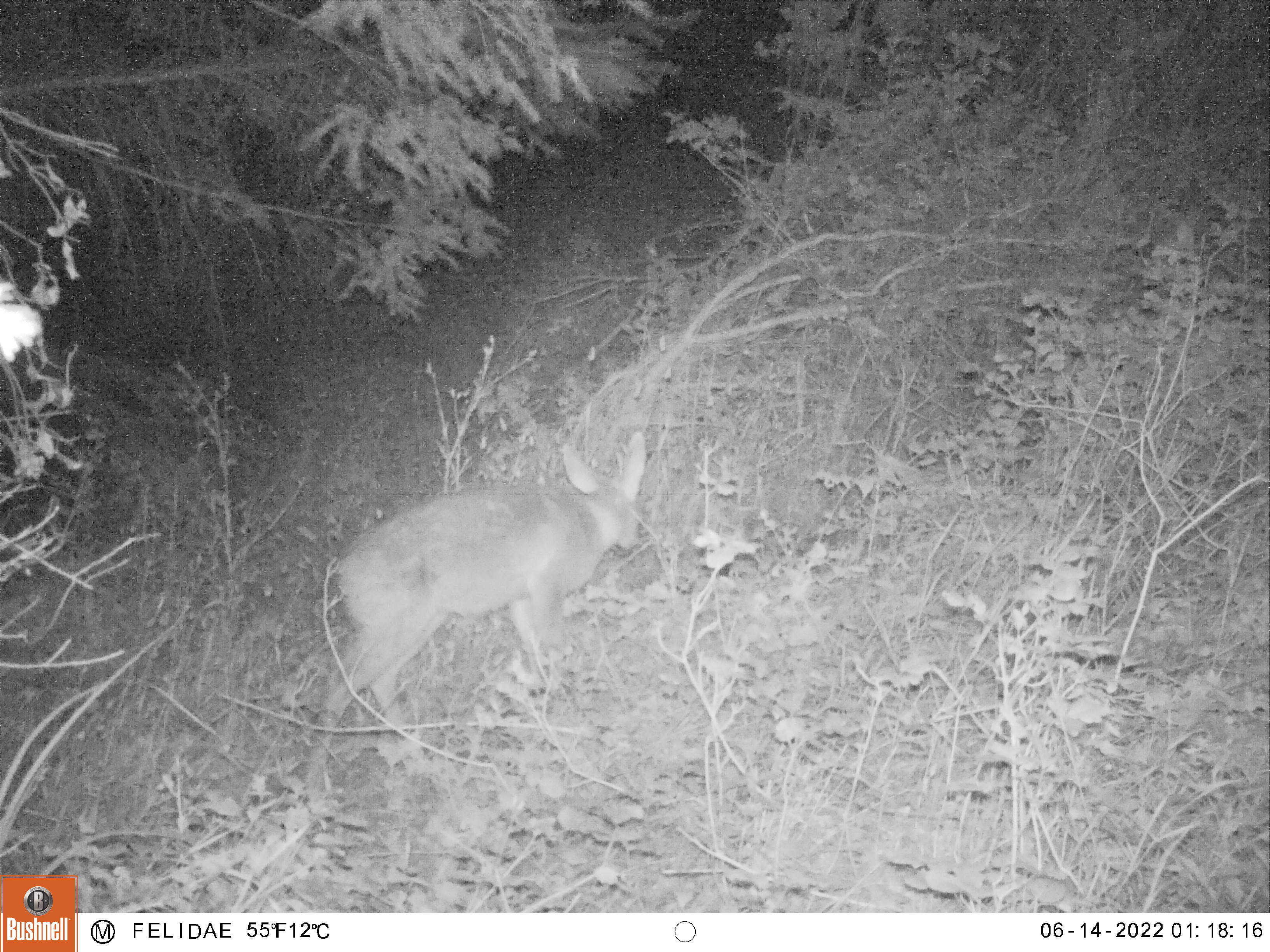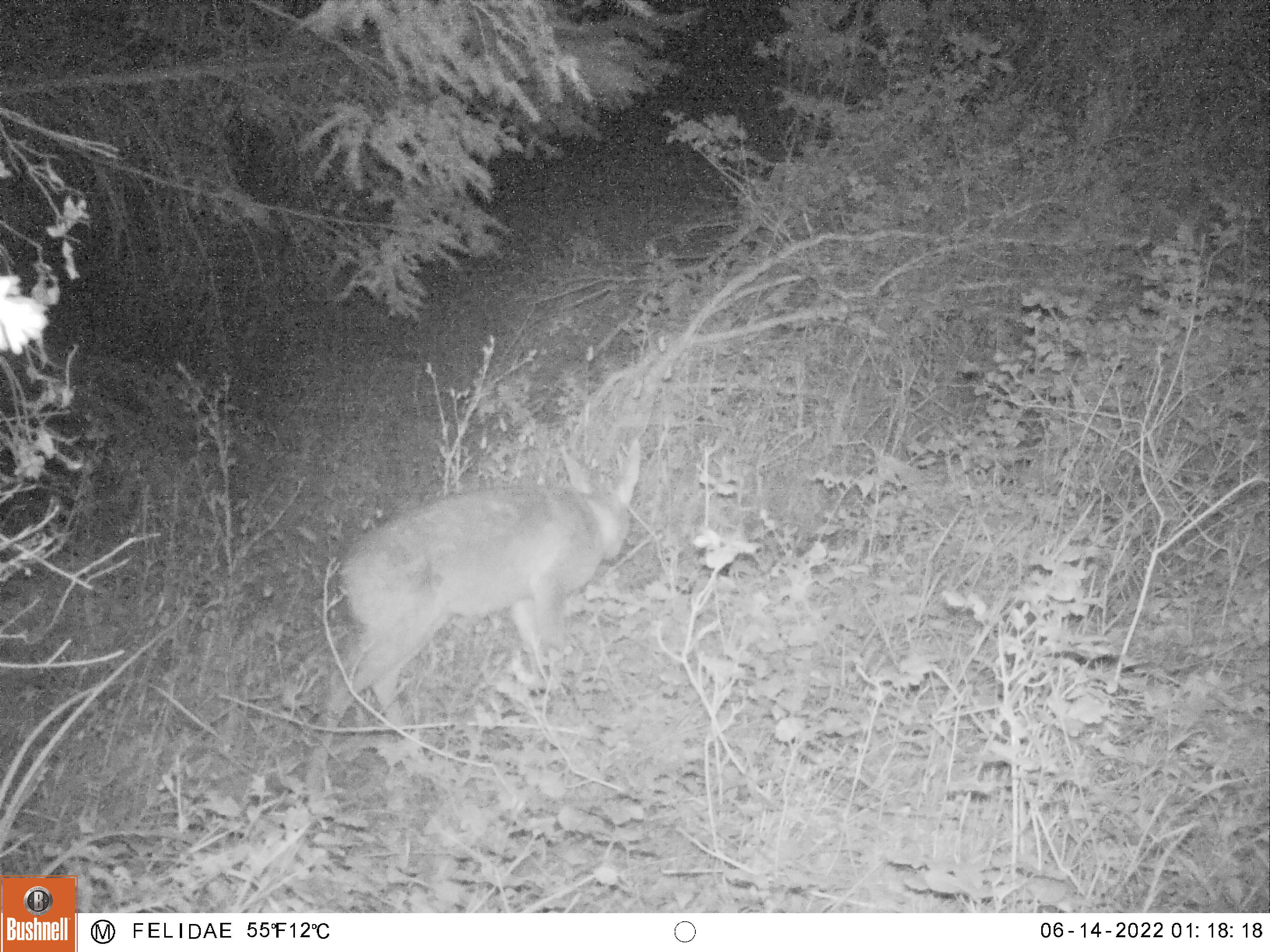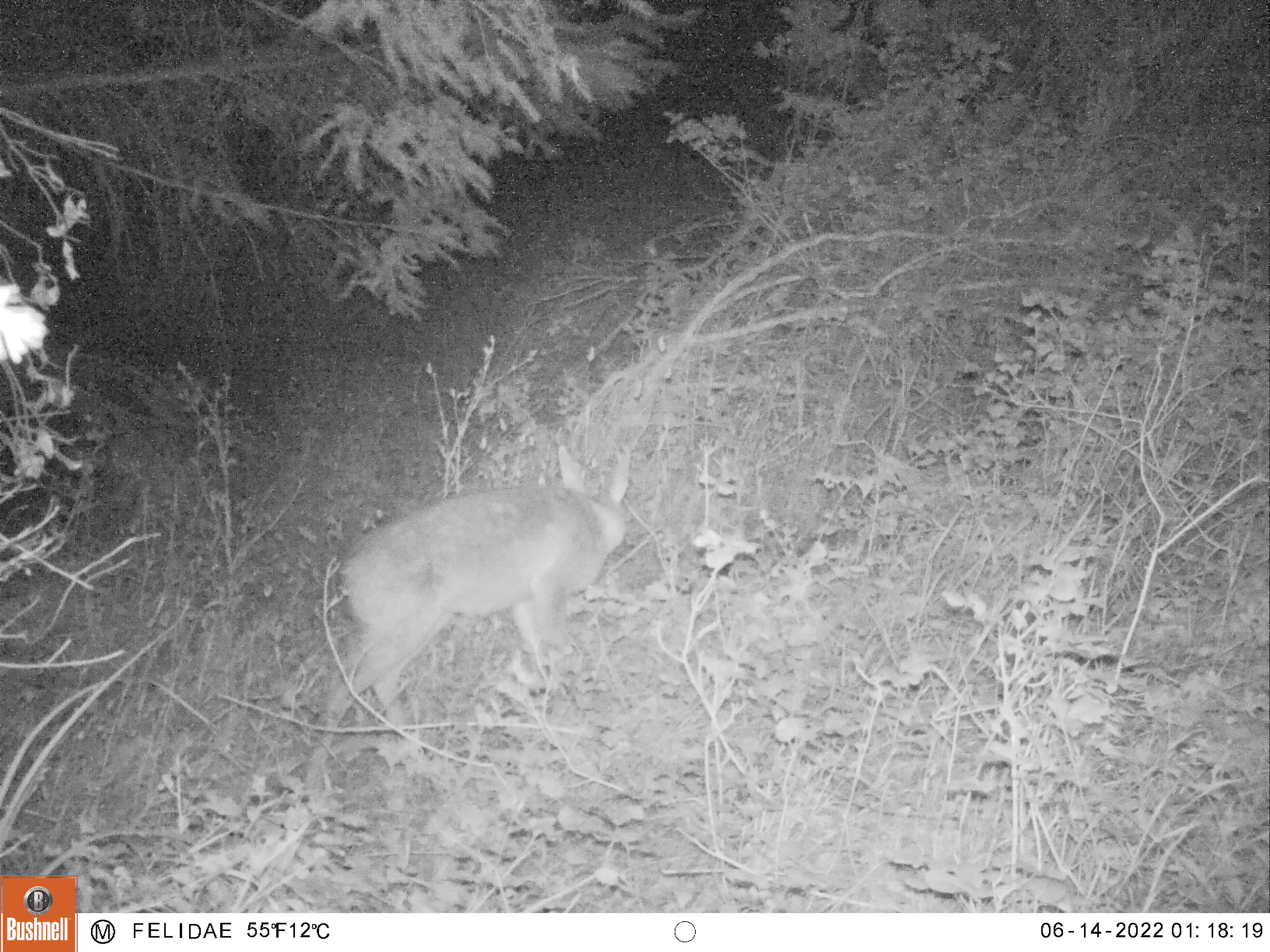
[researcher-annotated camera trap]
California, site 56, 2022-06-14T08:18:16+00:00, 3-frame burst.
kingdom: Animalia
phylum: Chordata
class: Mammalia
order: Artiodactyla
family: Cervidae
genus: Odocoileus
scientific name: Odocoileus hemionus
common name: mule deer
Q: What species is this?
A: Mule deer (Odocoileus hemionus).